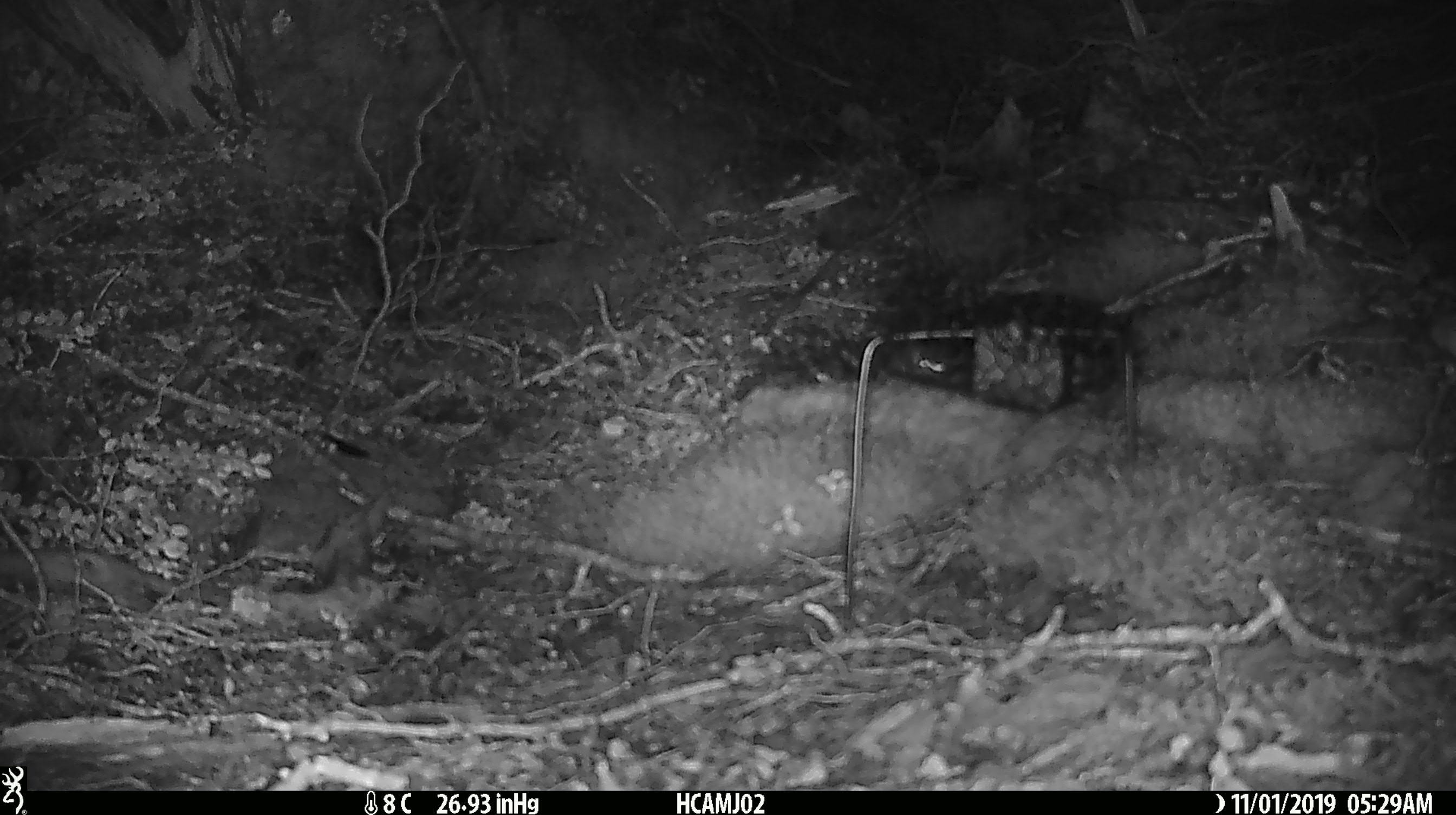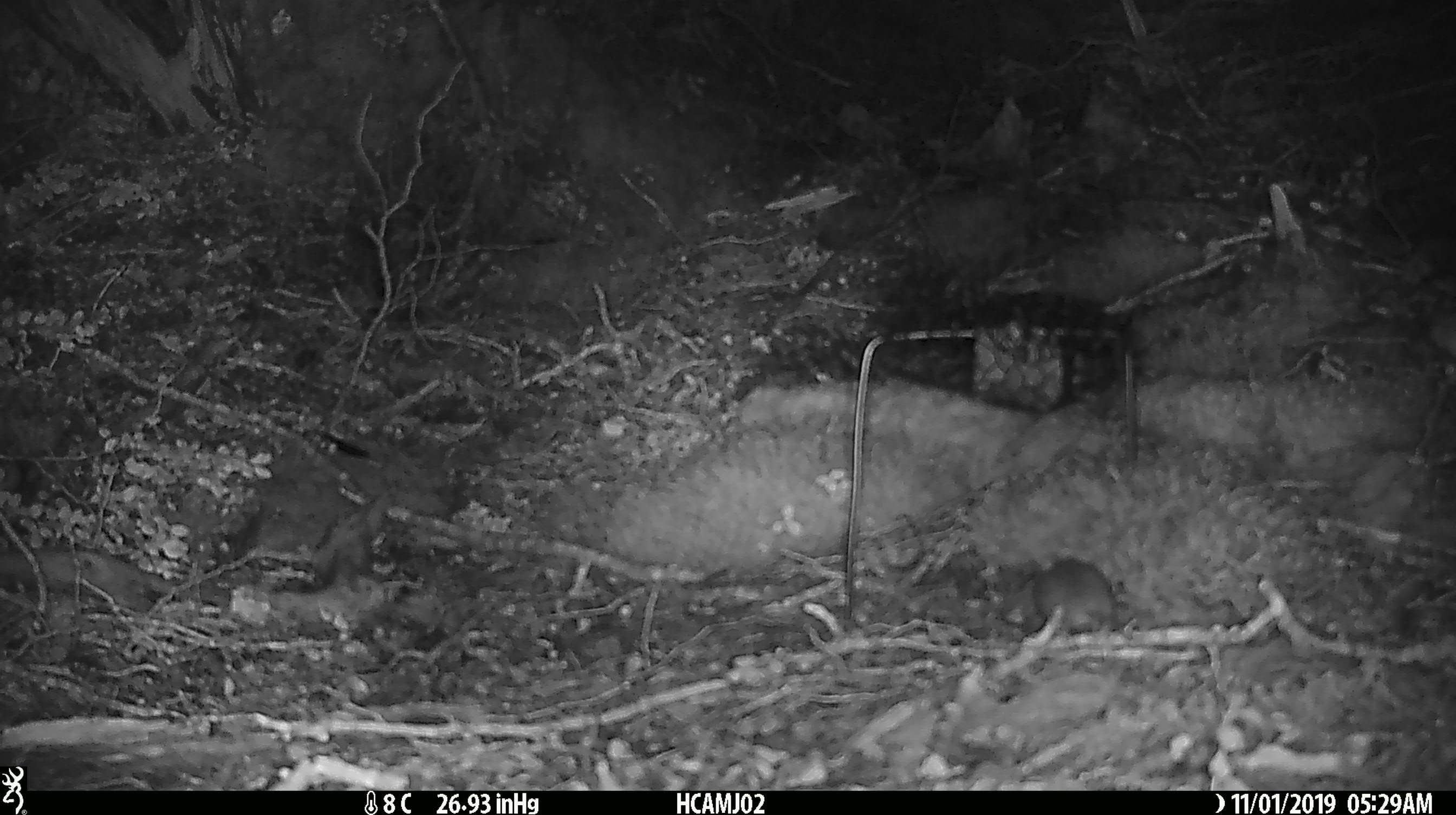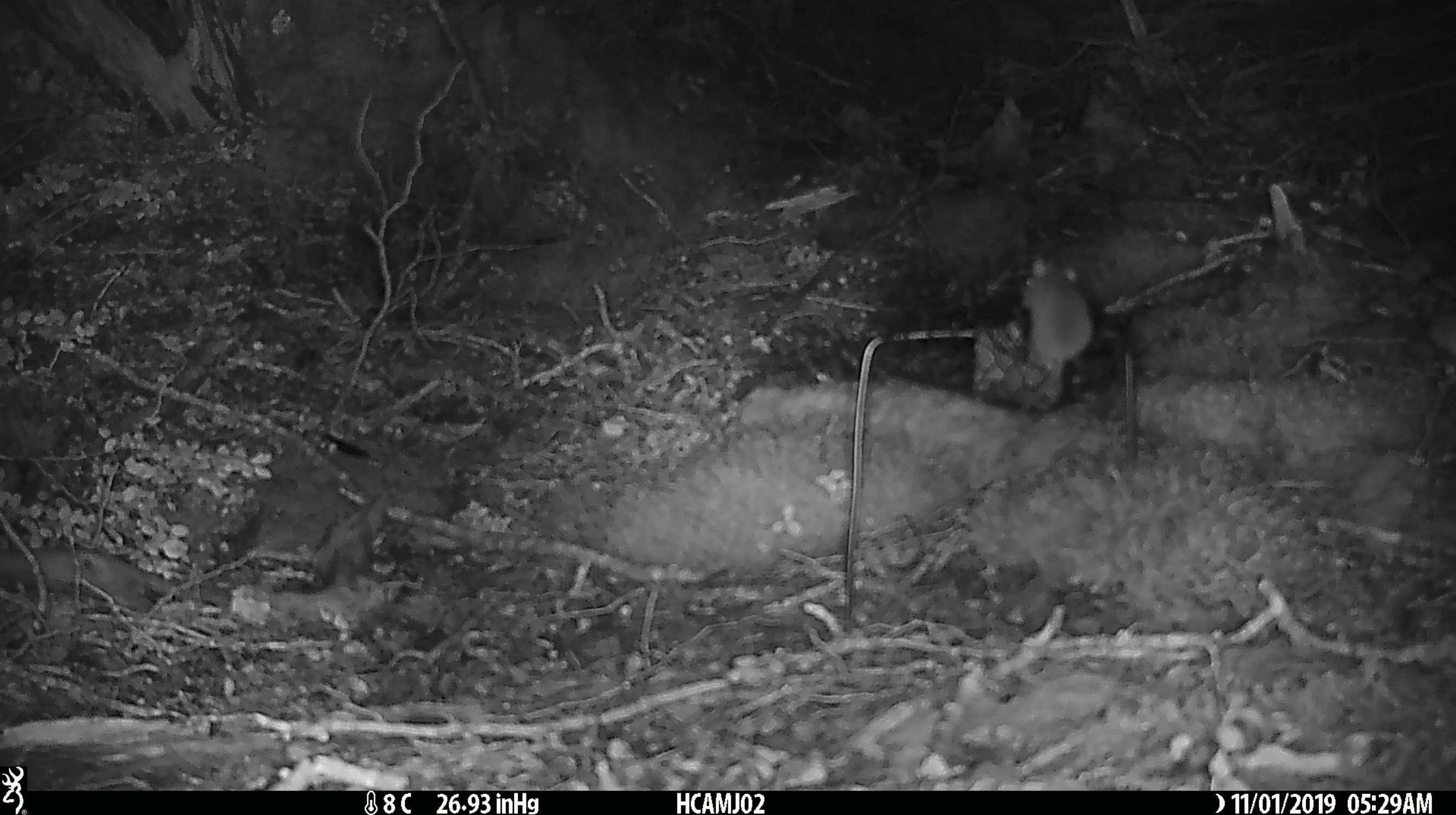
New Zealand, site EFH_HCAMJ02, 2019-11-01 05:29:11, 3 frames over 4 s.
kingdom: Animalia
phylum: Chordata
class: Mammalia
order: Rodentia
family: Muridae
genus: Mus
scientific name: Mus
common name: mouse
Mouse (Mus).